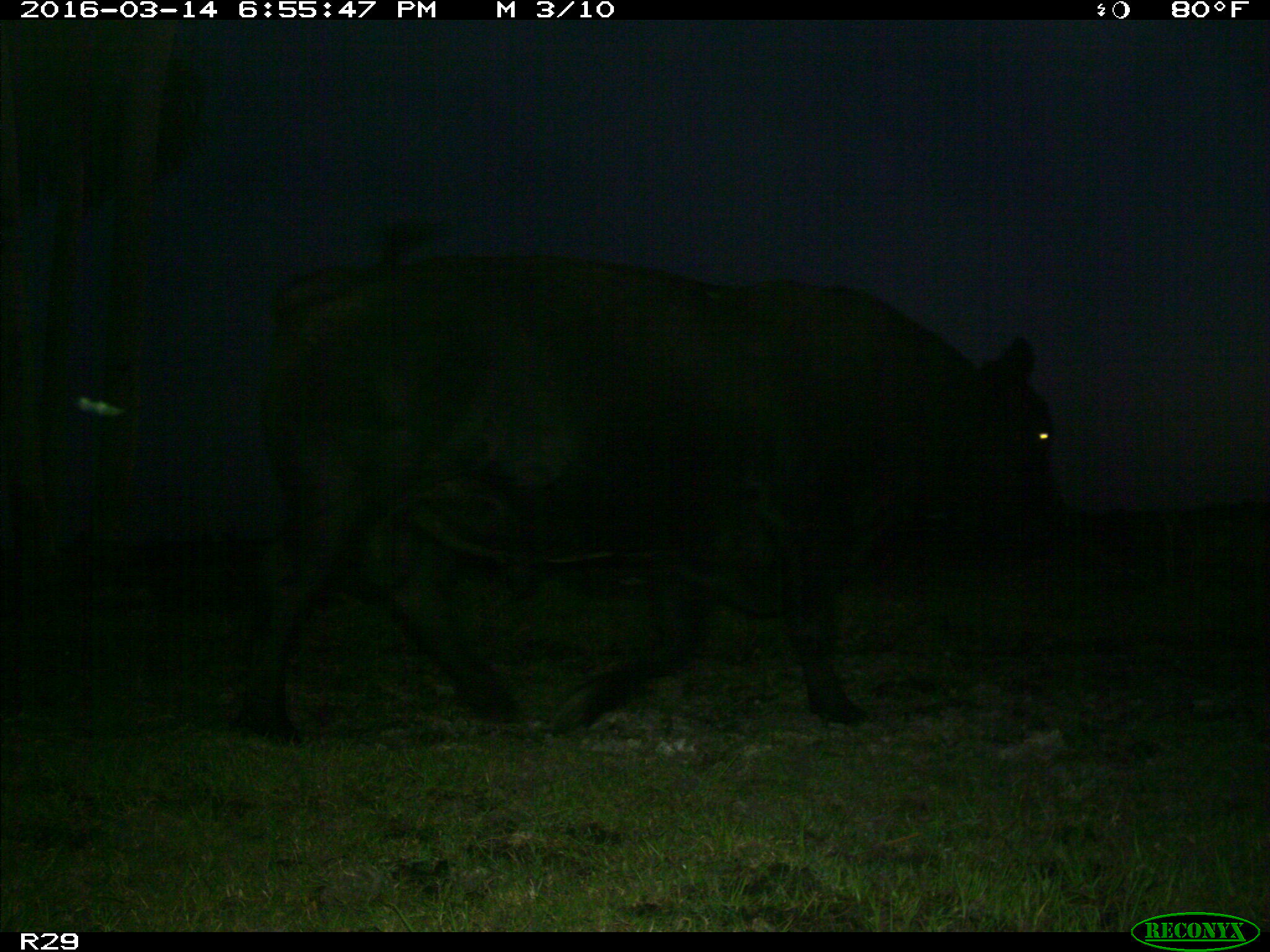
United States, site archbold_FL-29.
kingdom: Animalia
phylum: Chordata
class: Mammalia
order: Artiodactyla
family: Bovidae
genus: Bos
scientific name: Bos taurus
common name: domestic cow